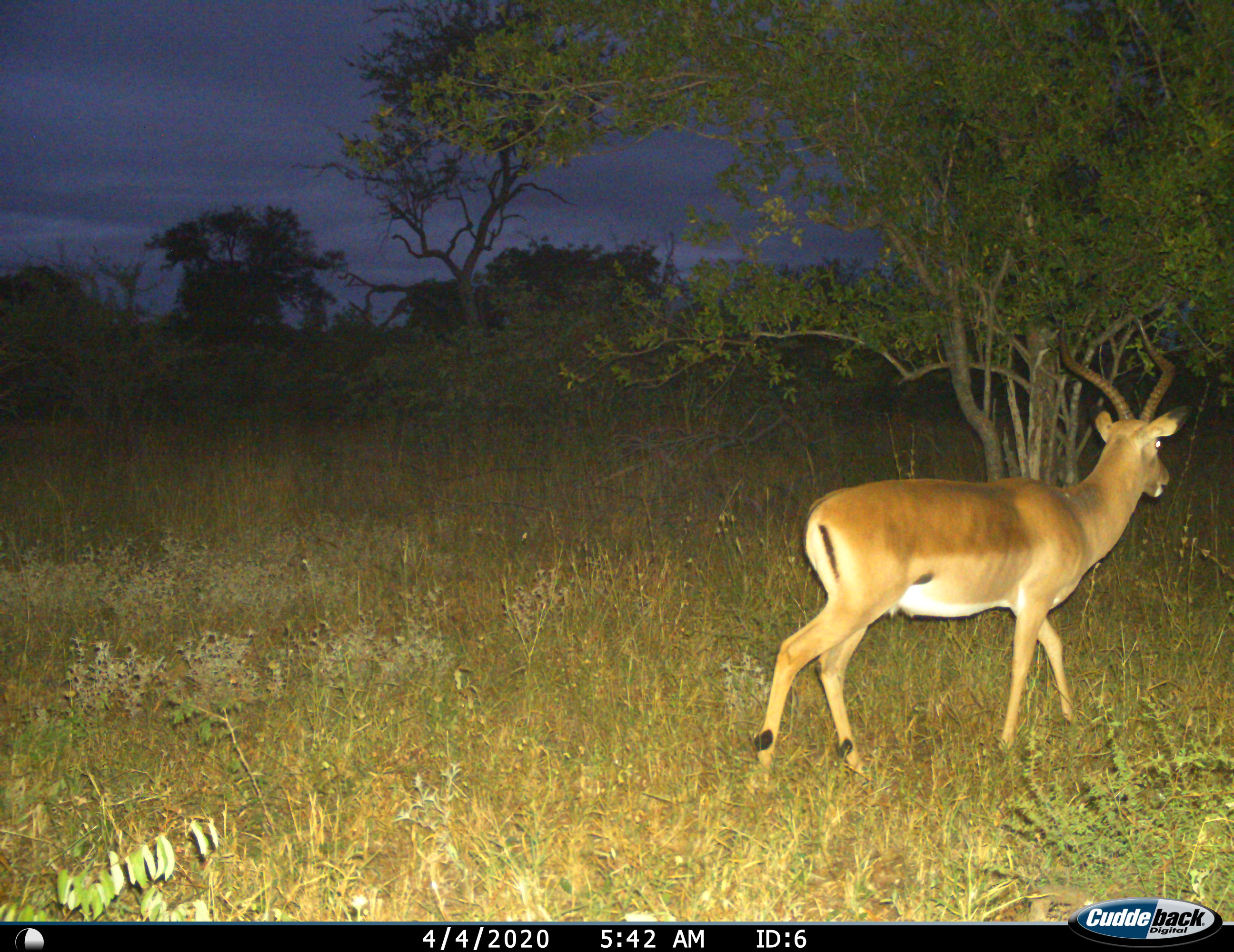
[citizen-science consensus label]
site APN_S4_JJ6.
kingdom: Animalia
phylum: Chordata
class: Mammalia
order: Artiodactyla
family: Bovidae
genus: Aepyceros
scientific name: Aepyceros melampus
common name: impala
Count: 1.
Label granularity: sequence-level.